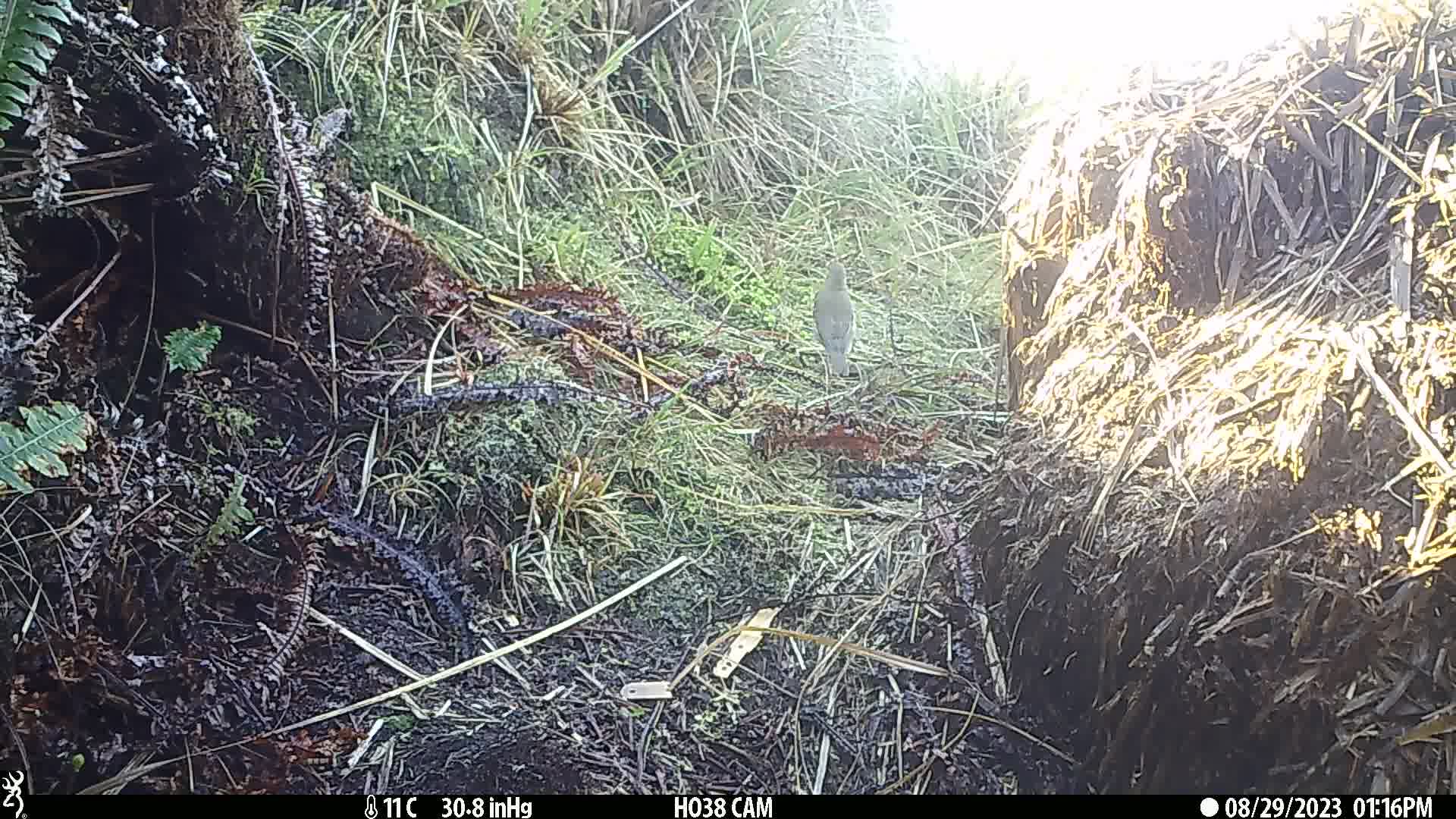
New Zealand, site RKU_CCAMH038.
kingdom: Animalia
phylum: Chordata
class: Aves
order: Passeriformes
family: Turdidae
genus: Turdus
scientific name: Turdus philomelos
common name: song thrush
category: thrush